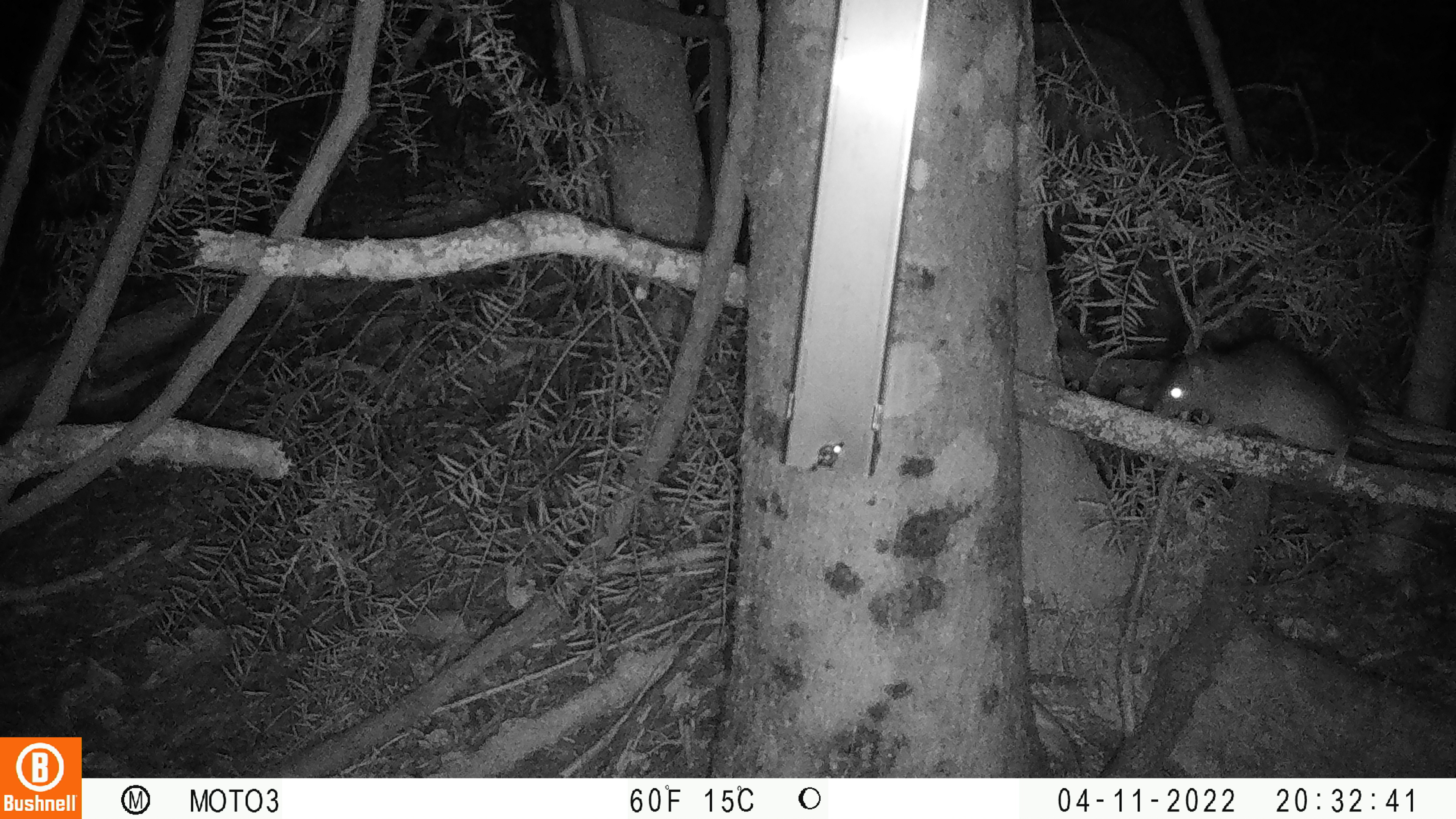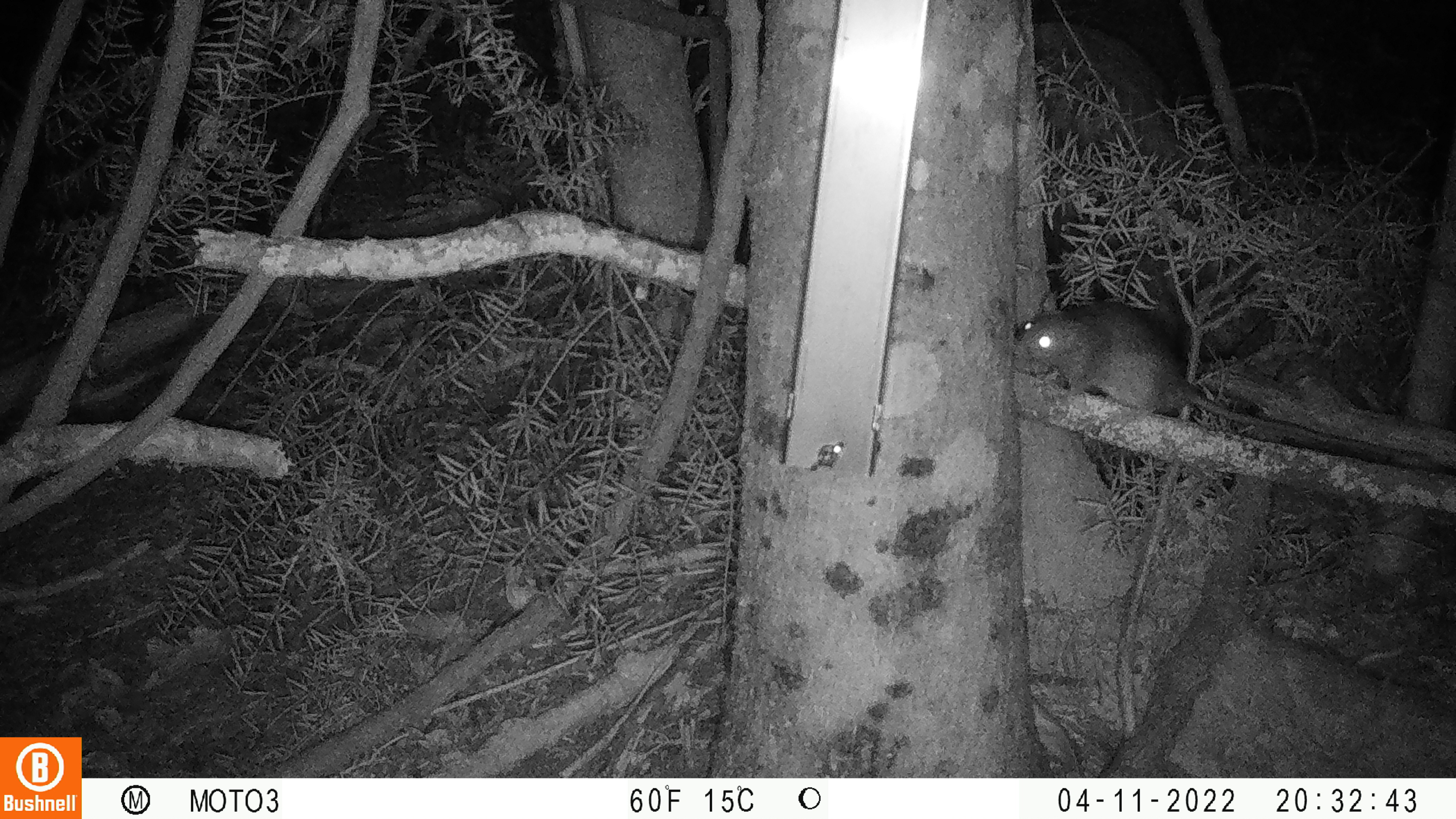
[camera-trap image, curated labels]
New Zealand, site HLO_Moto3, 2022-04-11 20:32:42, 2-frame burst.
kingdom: Animalia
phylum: Chordata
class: Mammalia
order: Rodentia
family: Muridae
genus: Rattus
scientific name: Rattus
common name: rat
Rat (Rattus).